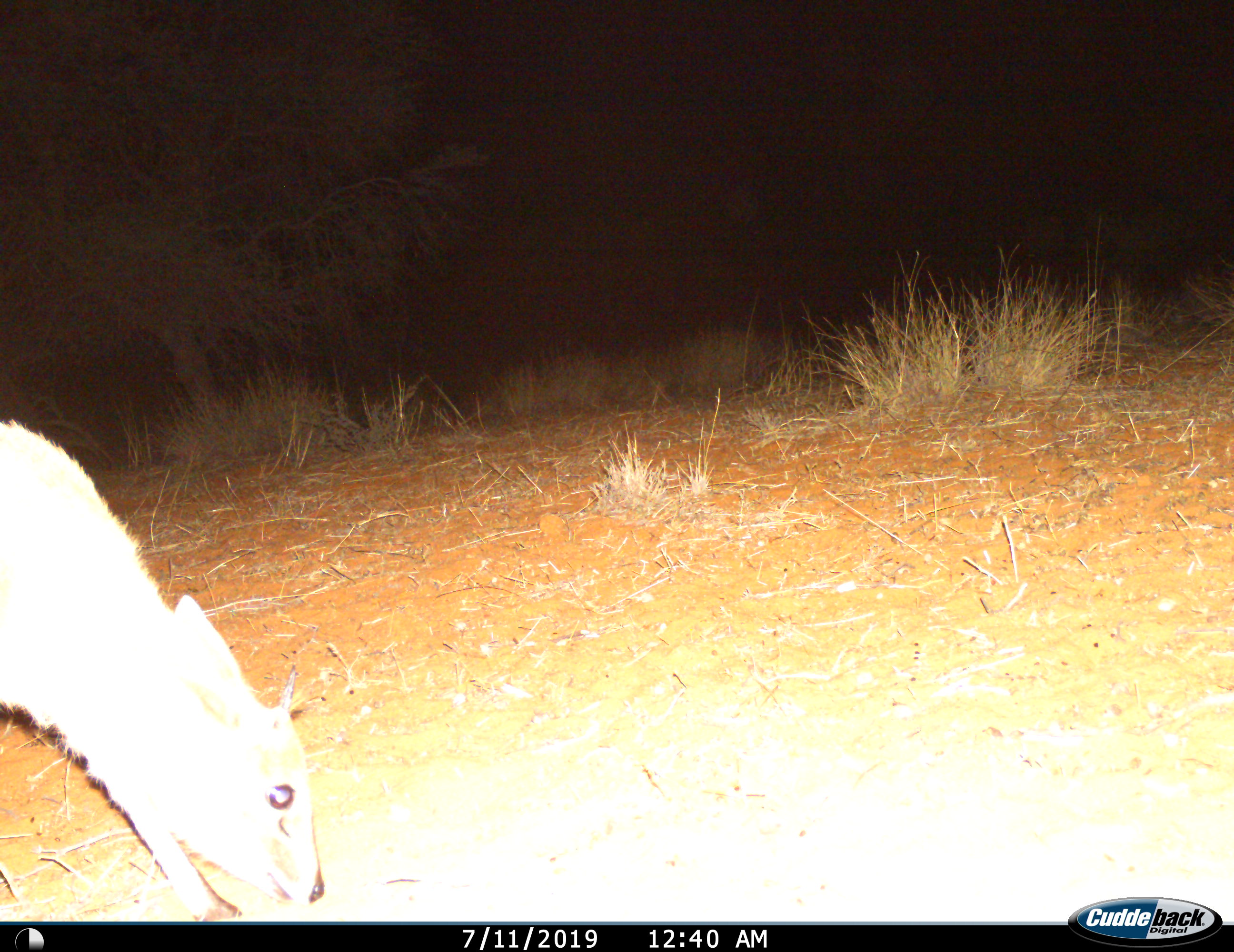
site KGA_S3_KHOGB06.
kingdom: Animalia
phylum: Chordata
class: Mammalia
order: Artiodactyla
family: Bovidae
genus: Raphicerus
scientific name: Raphicerus campestris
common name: steenbok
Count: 1.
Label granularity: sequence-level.